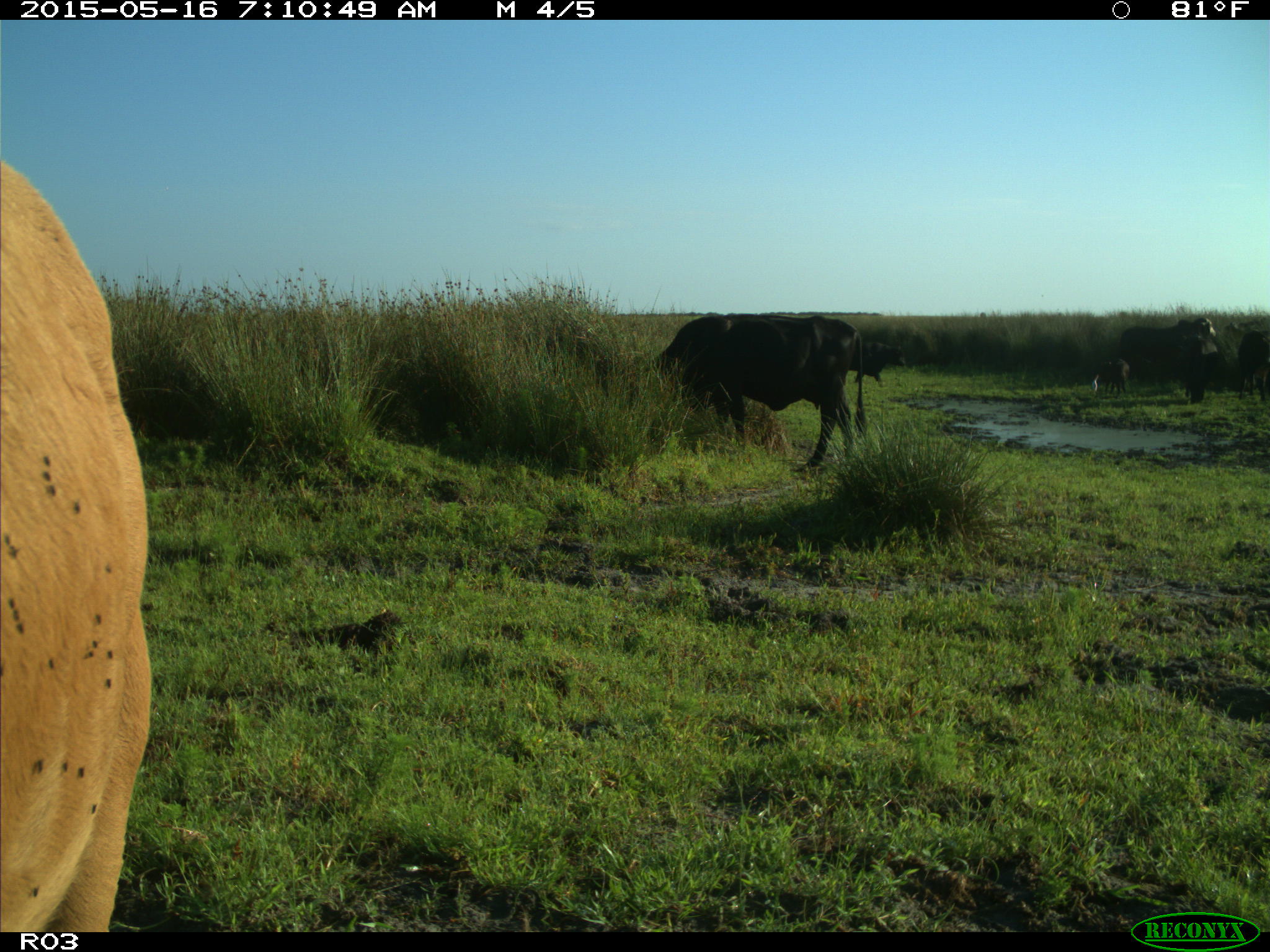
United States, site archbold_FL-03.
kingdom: Animalia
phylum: Chordata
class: Mammalia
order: Artiodactyla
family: Bovidae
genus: Bos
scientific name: Bos taurus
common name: domestic cow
Bos taurus (domestic cow).